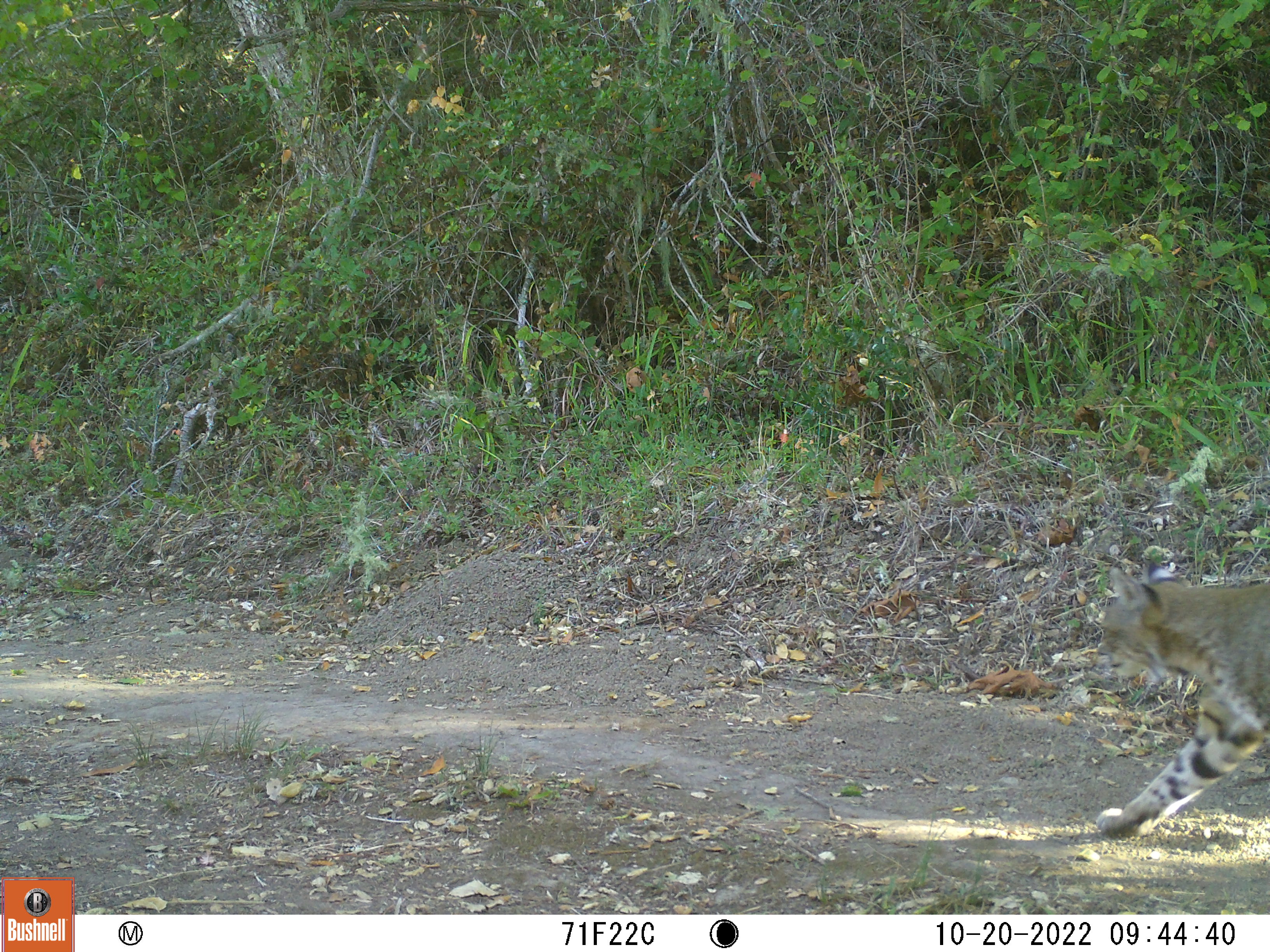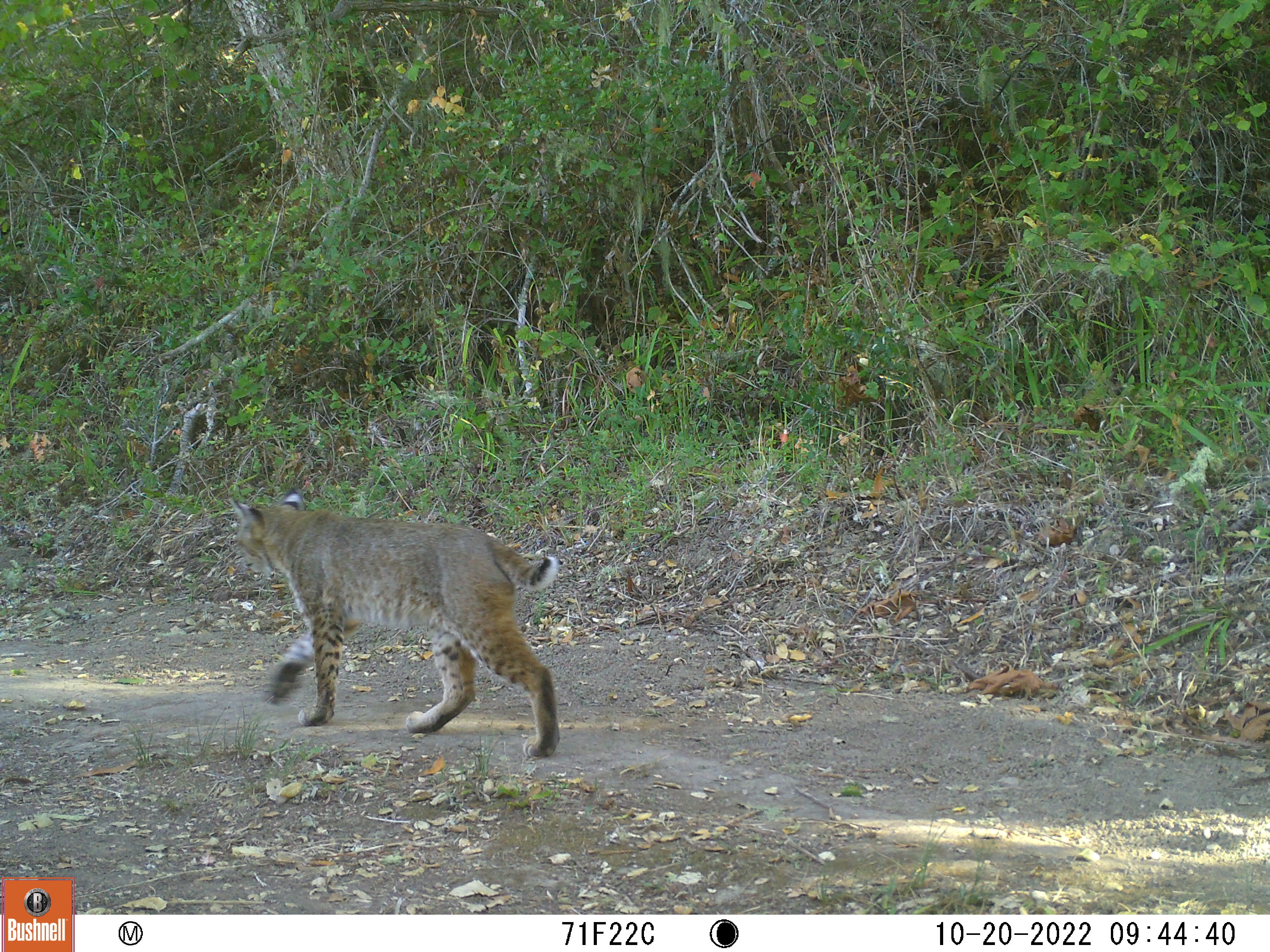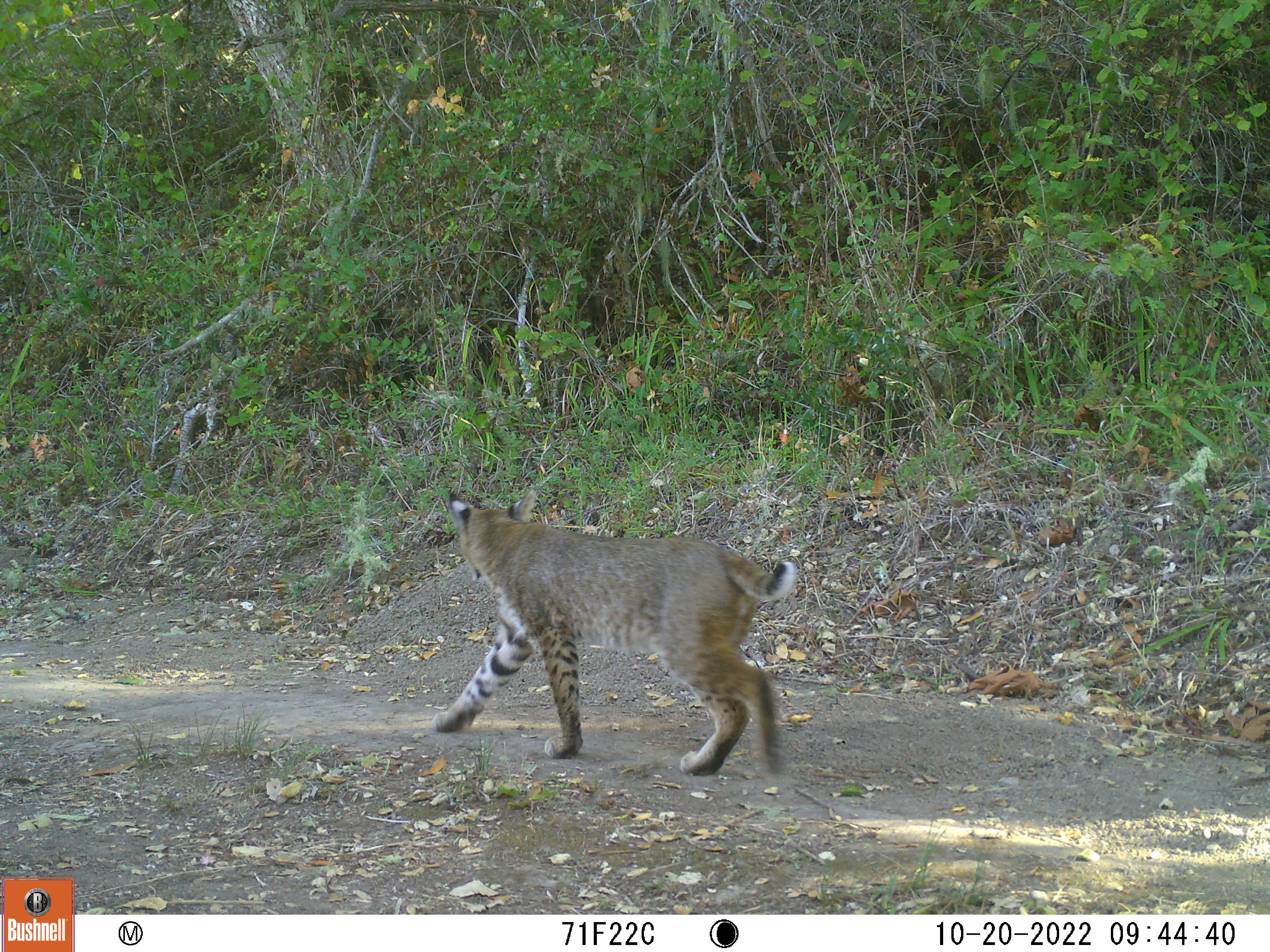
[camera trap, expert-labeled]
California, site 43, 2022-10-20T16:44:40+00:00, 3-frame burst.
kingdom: Animalia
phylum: Chordata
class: Mammalia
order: Carnivora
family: Felidae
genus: Lynx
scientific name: Lynx rufus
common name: bobcat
Bobcat (Lynx rufus).